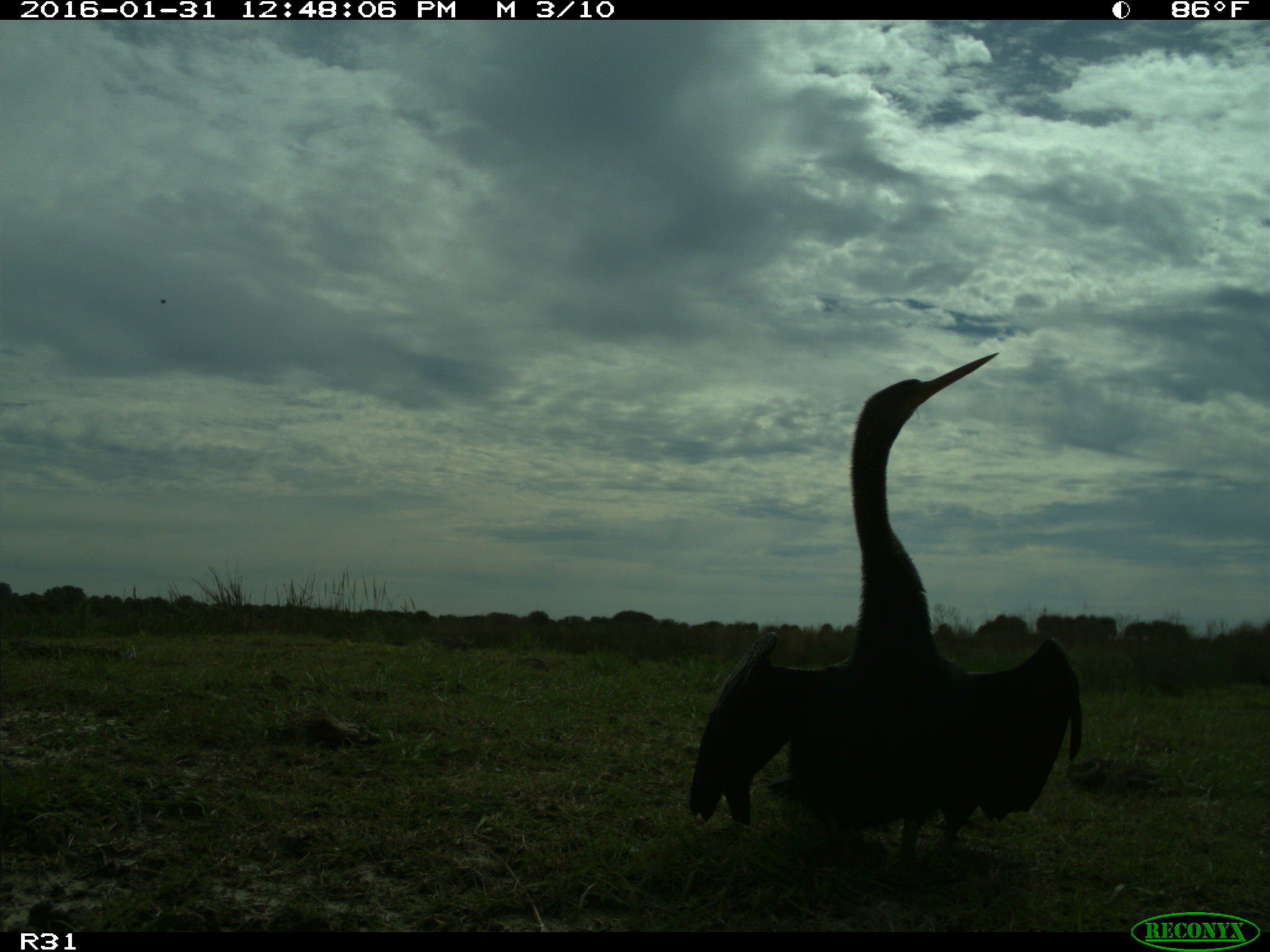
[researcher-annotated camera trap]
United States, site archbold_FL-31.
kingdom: Animalia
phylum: Chordata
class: Aves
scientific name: Aves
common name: birds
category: unidentified bird